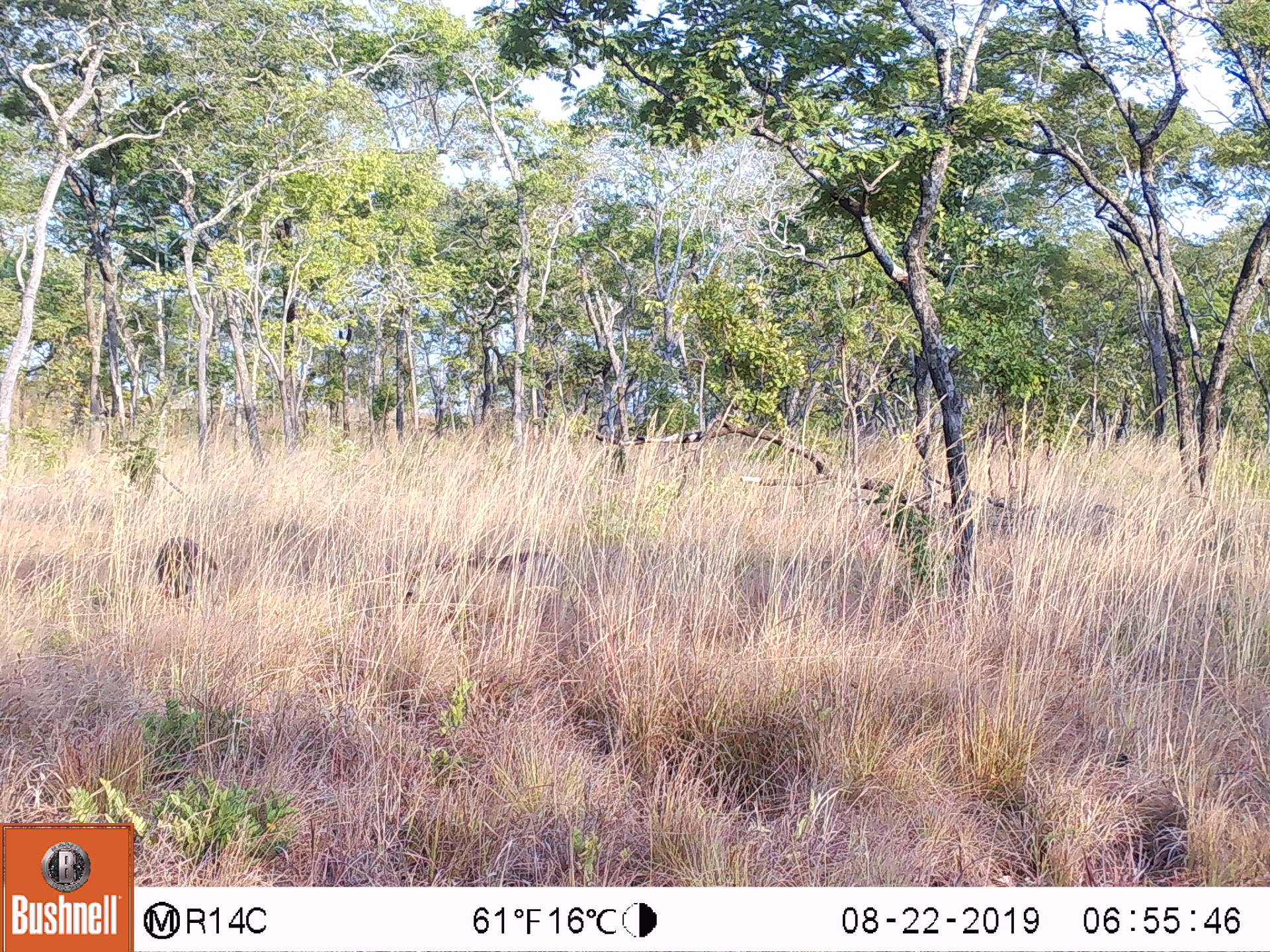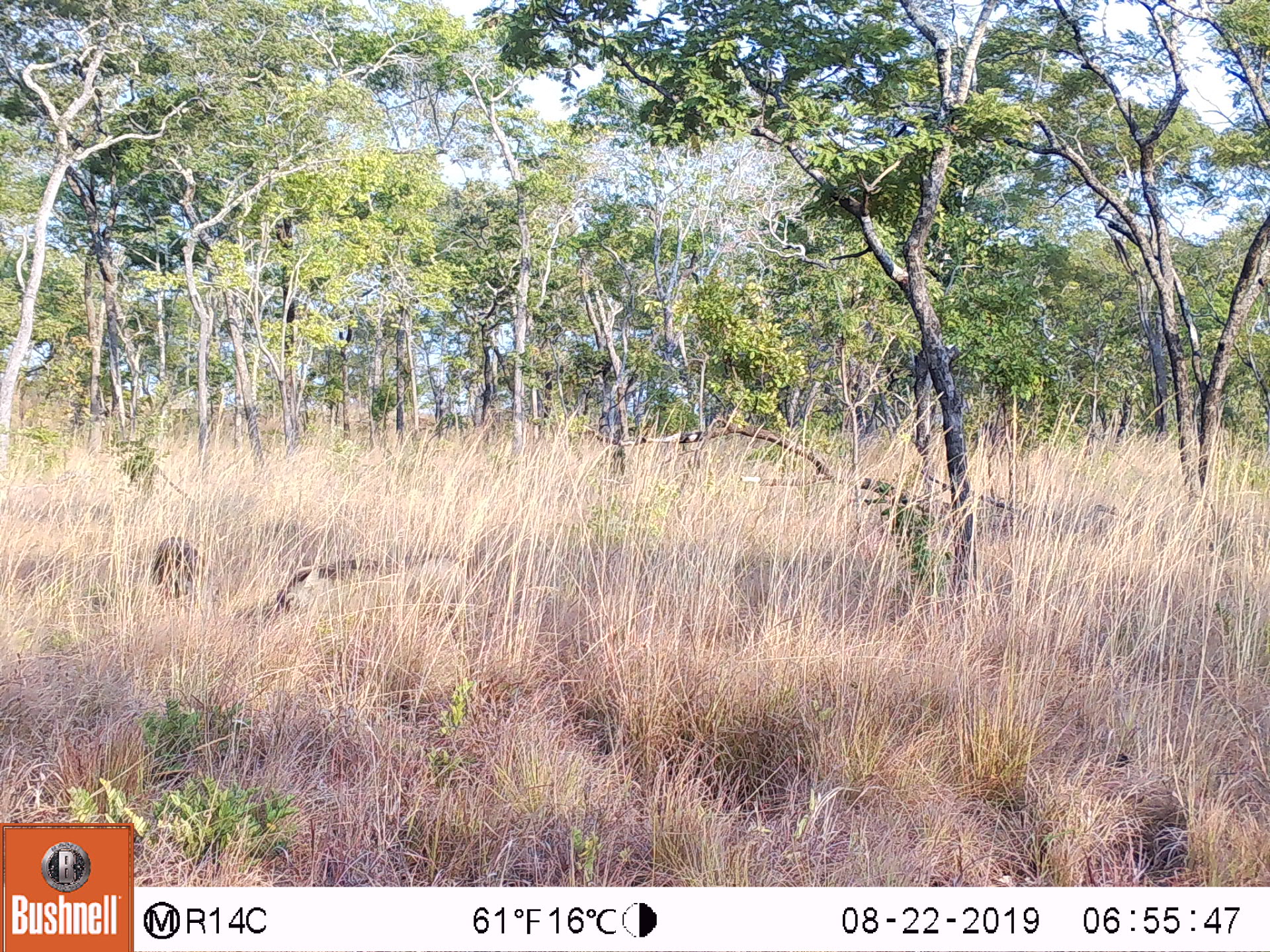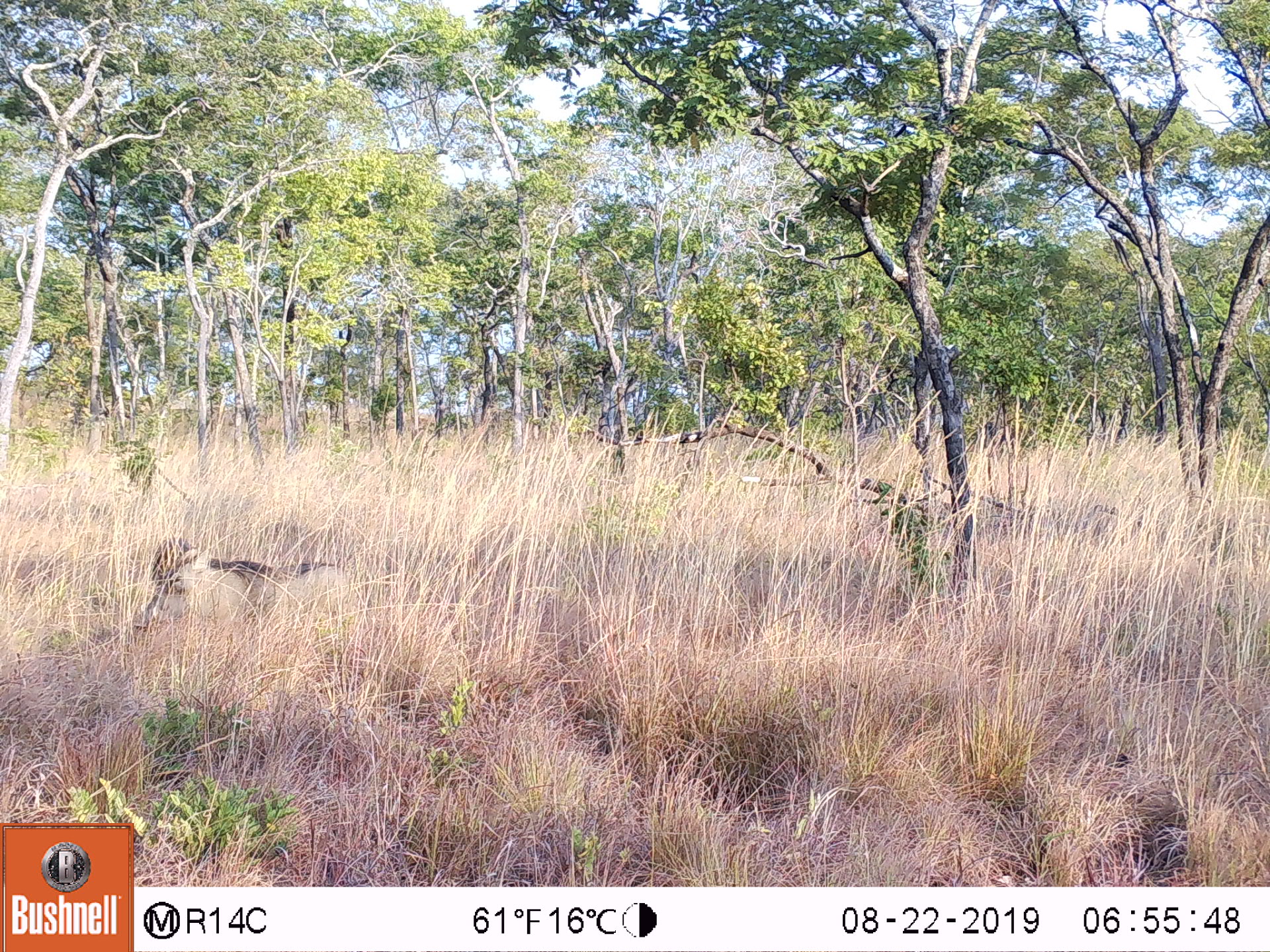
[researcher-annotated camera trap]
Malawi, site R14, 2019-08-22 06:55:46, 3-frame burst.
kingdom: Animalia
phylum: Chordata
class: Mammalia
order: Artiodactyla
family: Suidae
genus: Phacochoerus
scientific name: Phacochoerus africanus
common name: common warthog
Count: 2.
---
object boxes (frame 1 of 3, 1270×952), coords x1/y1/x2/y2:
common warthog: 394/539/565/637; 145/524/229/613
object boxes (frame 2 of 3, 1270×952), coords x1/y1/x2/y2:
common warthog: 275/551/486/635; 138/528/211/607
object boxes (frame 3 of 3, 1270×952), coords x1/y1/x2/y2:
common warthog: 128/549/368/638